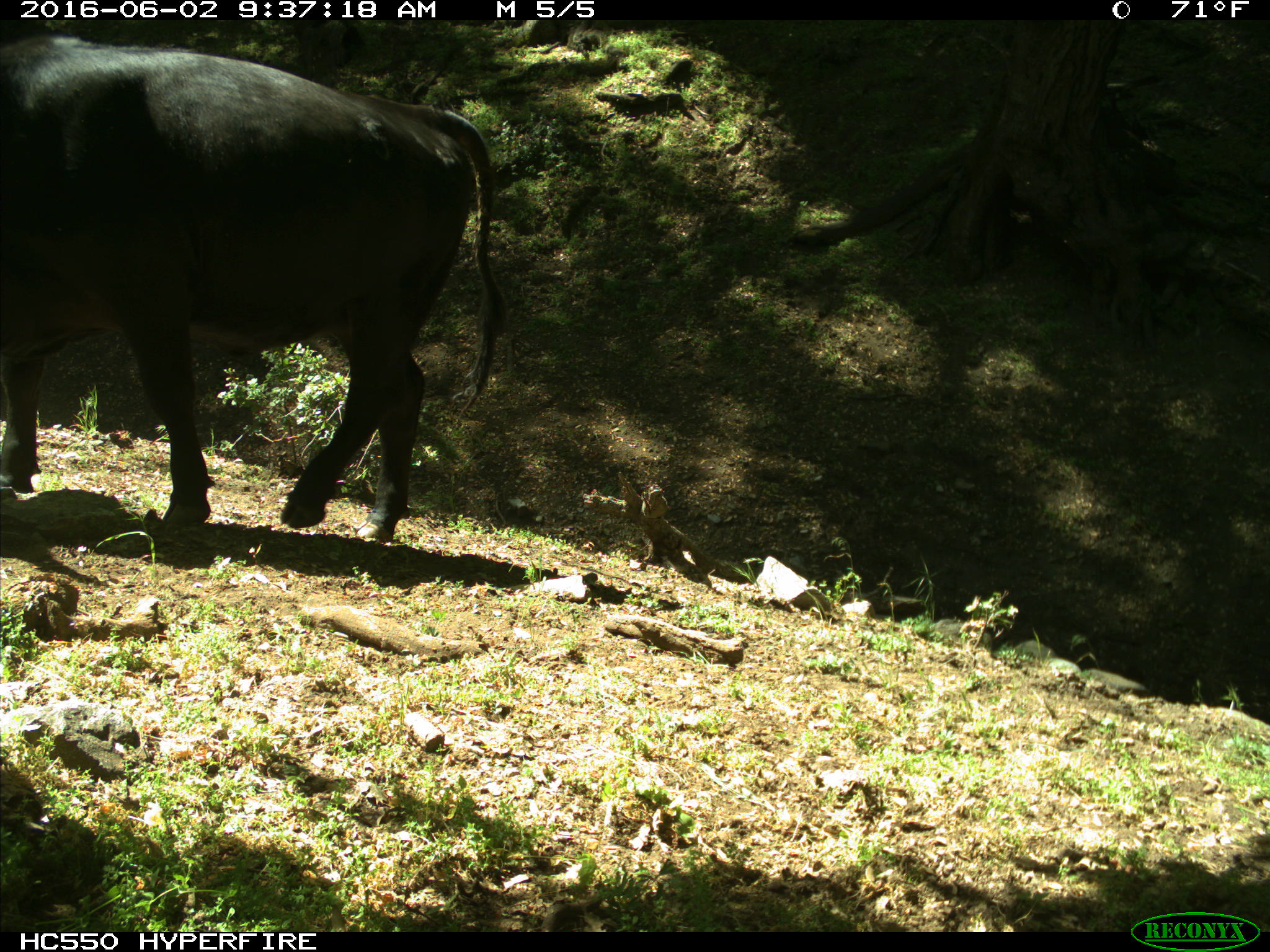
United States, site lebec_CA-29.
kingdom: Animalia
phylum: Chordata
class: Mammalia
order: Artiodactyla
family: Bovidae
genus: Bos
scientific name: Bos taurus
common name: domestic cow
Bos taurus (domestic cow).